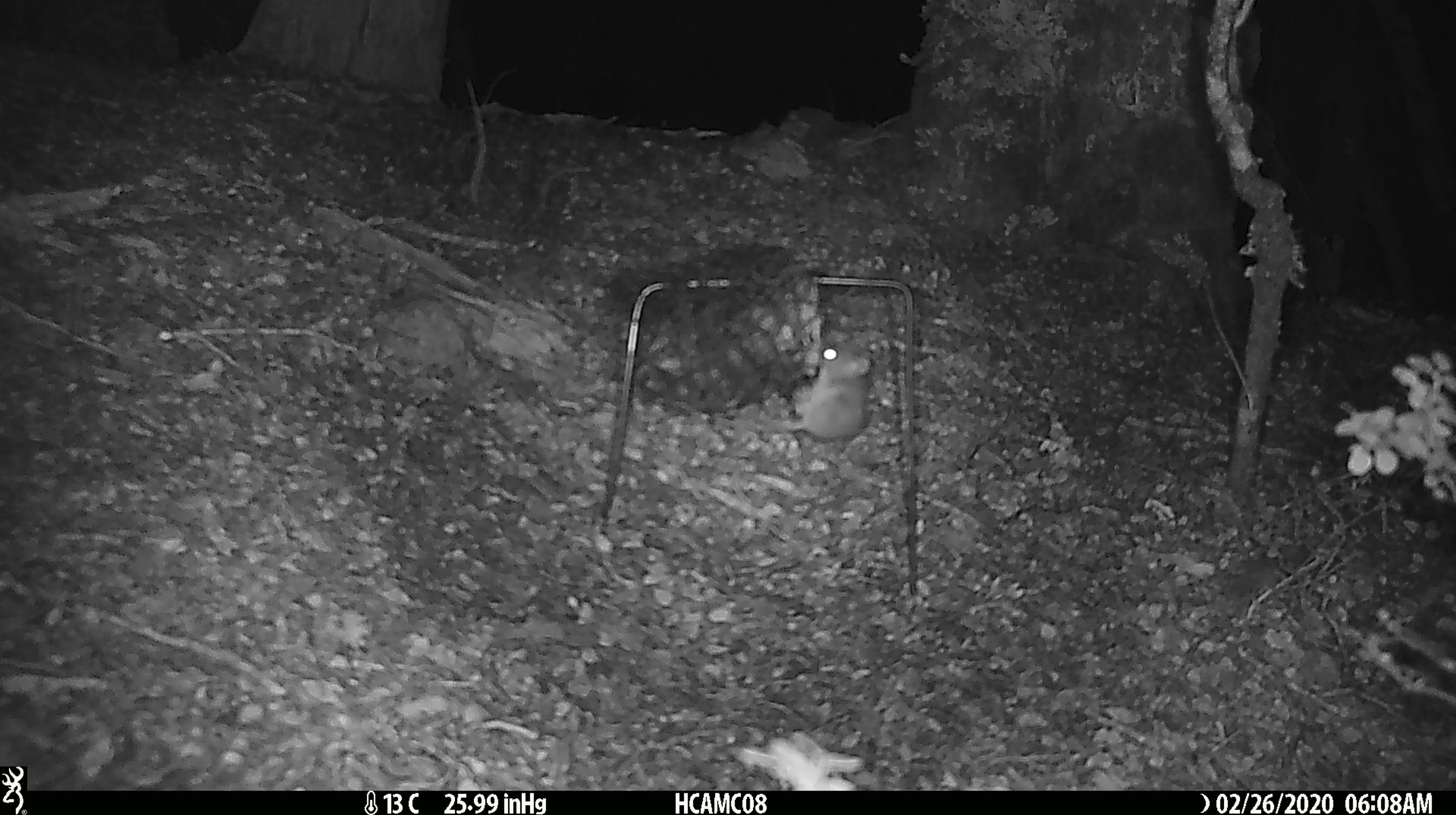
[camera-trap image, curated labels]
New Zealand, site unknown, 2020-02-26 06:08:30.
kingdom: Animalia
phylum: Chordata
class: Mammalia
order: Rodentia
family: Muridae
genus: Mus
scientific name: Mus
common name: mouse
Mouse (Mus).